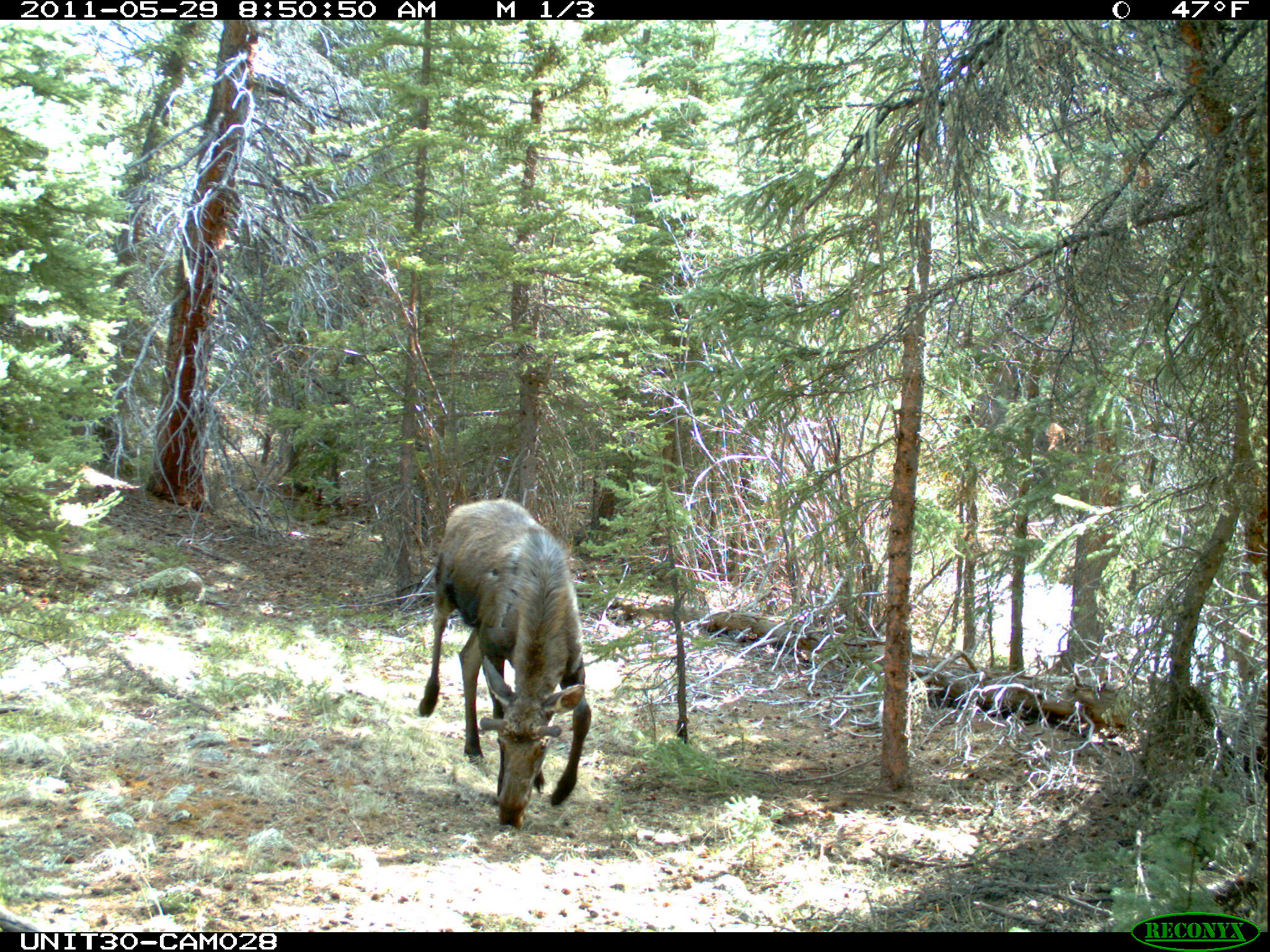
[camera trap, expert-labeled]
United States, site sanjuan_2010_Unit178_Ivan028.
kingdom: Animalia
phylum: Chordata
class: Mammalia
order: Artiodactyla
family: Cervidae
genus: Alces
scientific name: Alces alces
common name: moose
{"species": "Alces alces (moose)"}